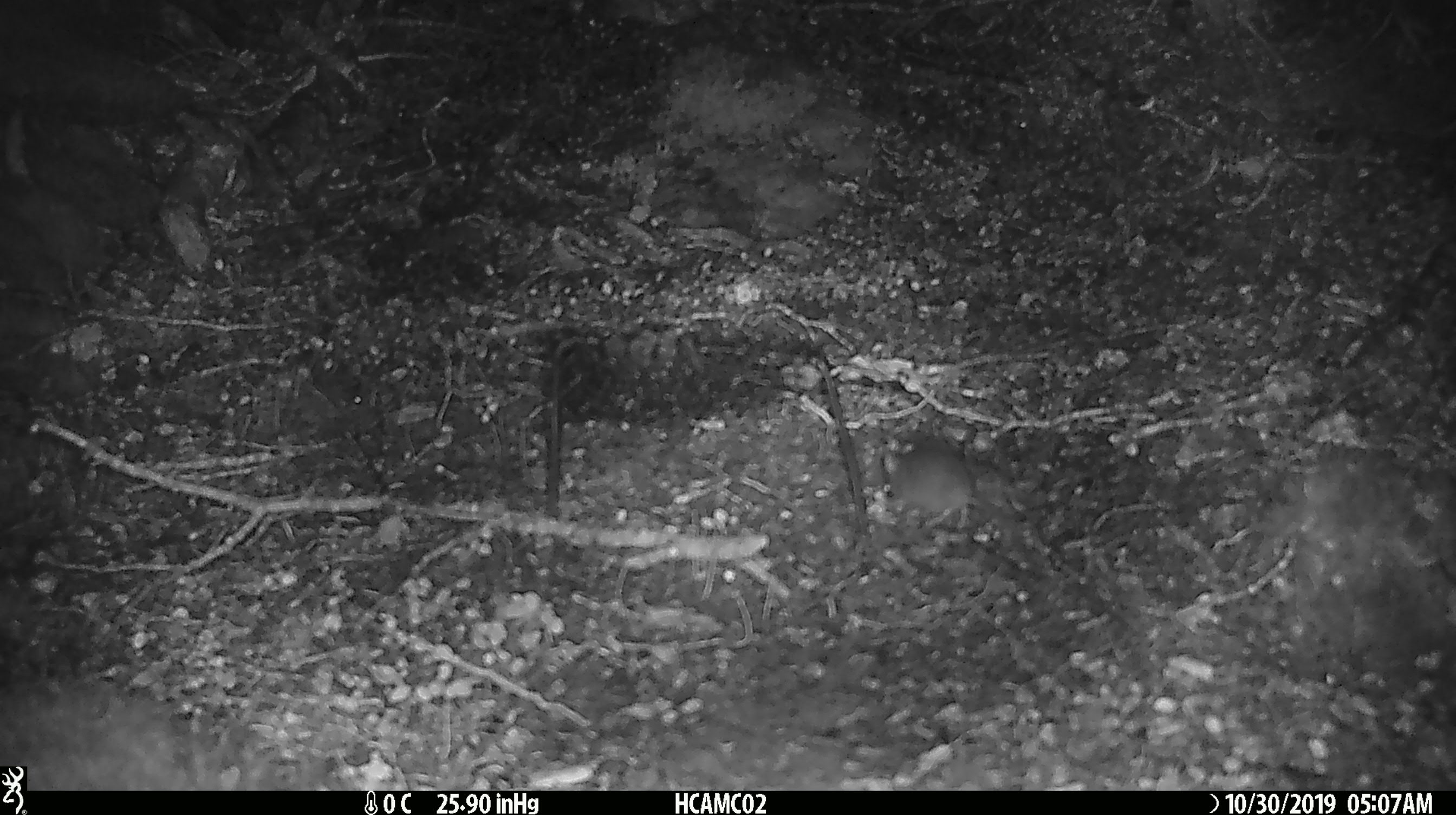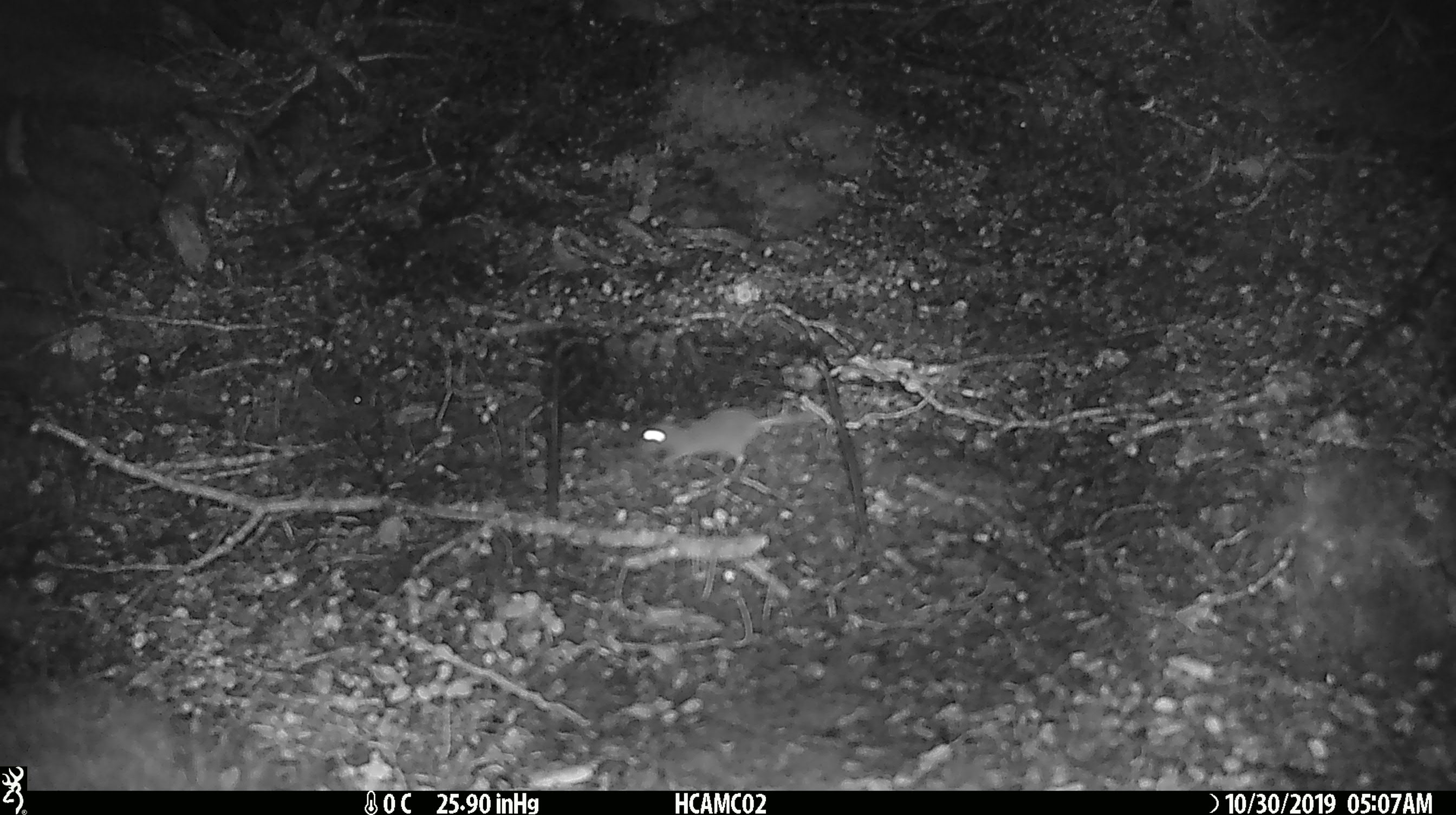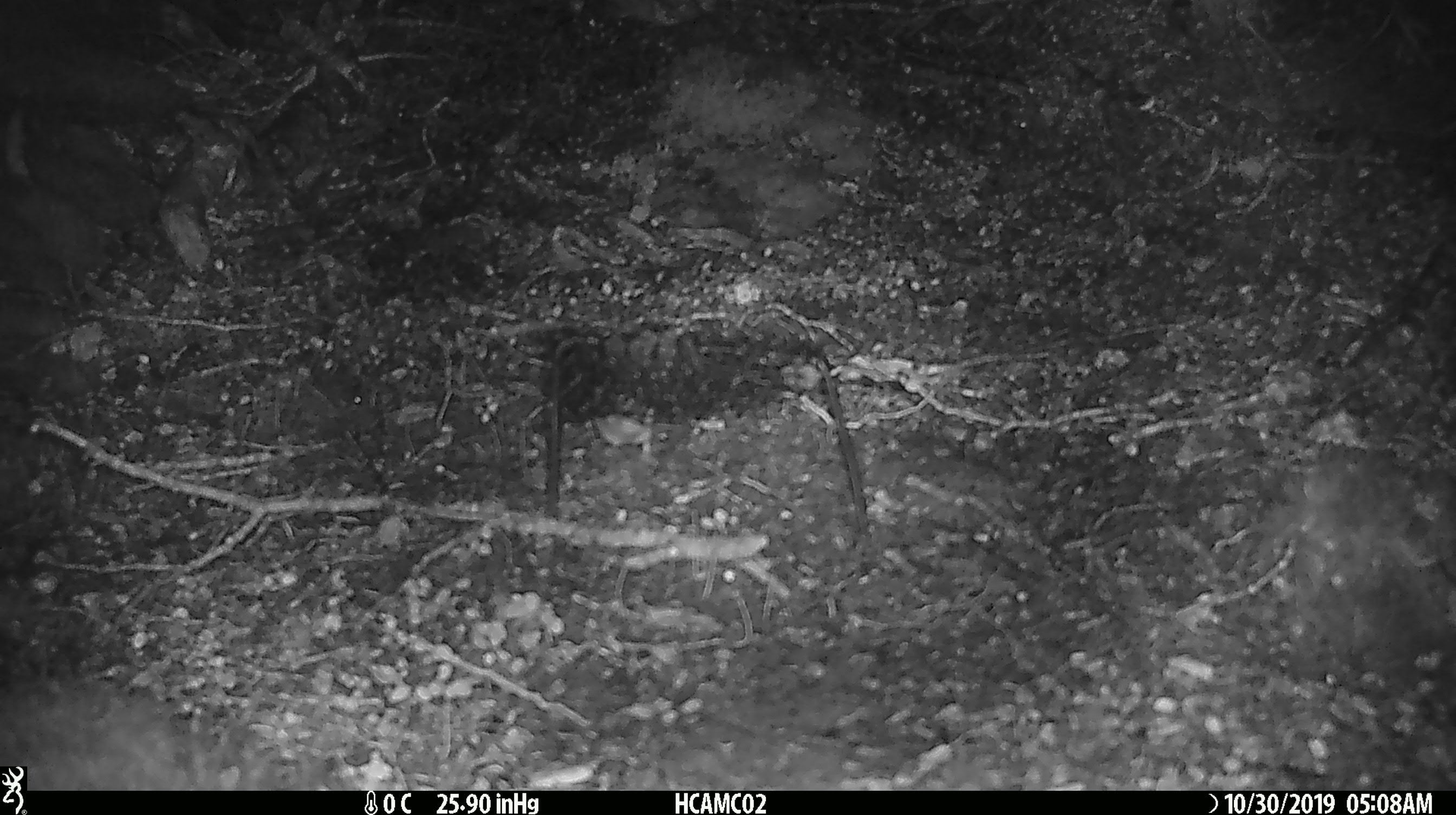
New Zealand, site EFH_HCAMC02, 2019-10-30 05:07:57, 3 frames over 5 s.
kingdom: Animalia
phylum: Chordata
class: Mammalia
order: Rodentia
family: Muridae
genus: Mus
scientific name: Mus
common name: mouse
Mouse (Mus).